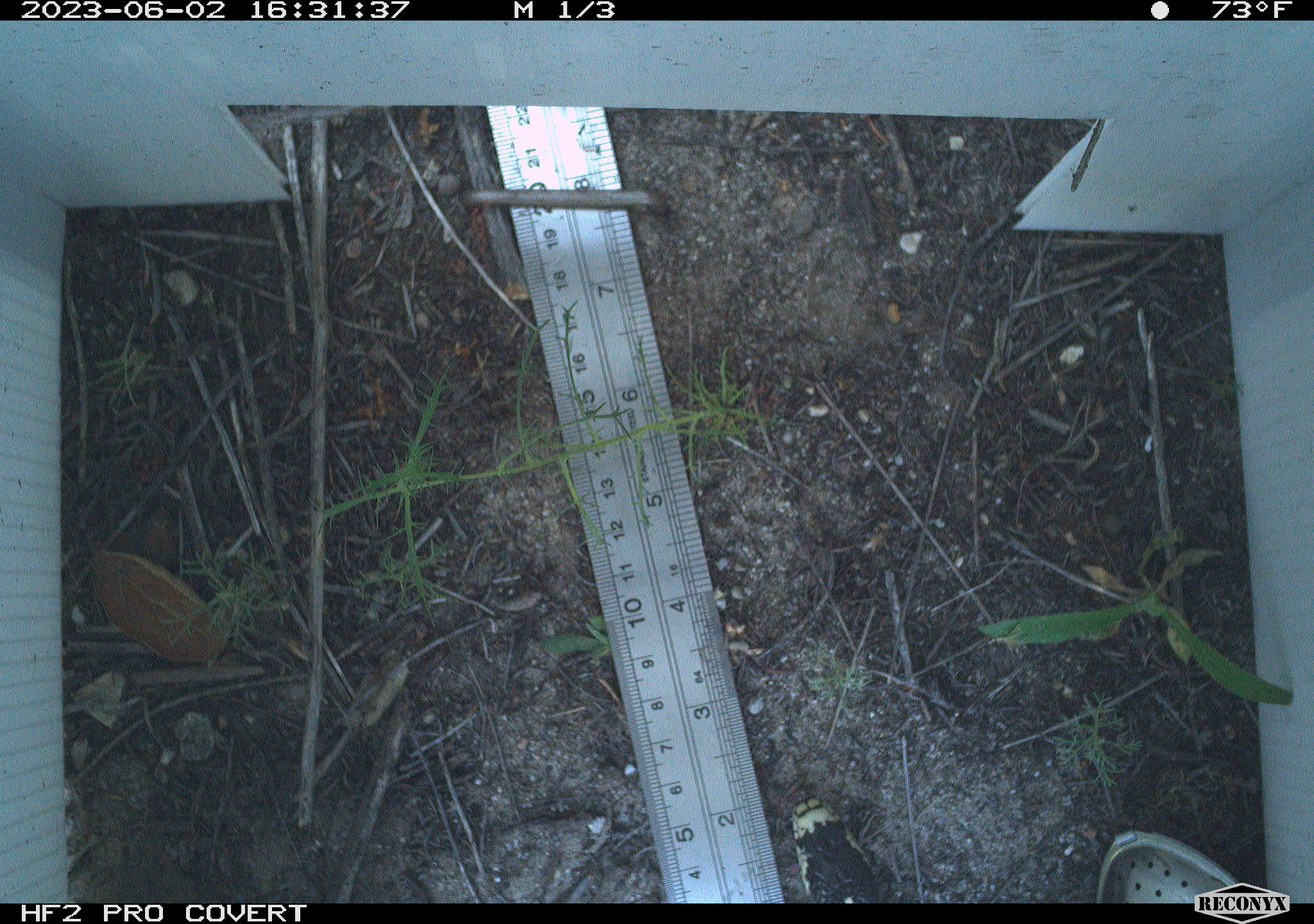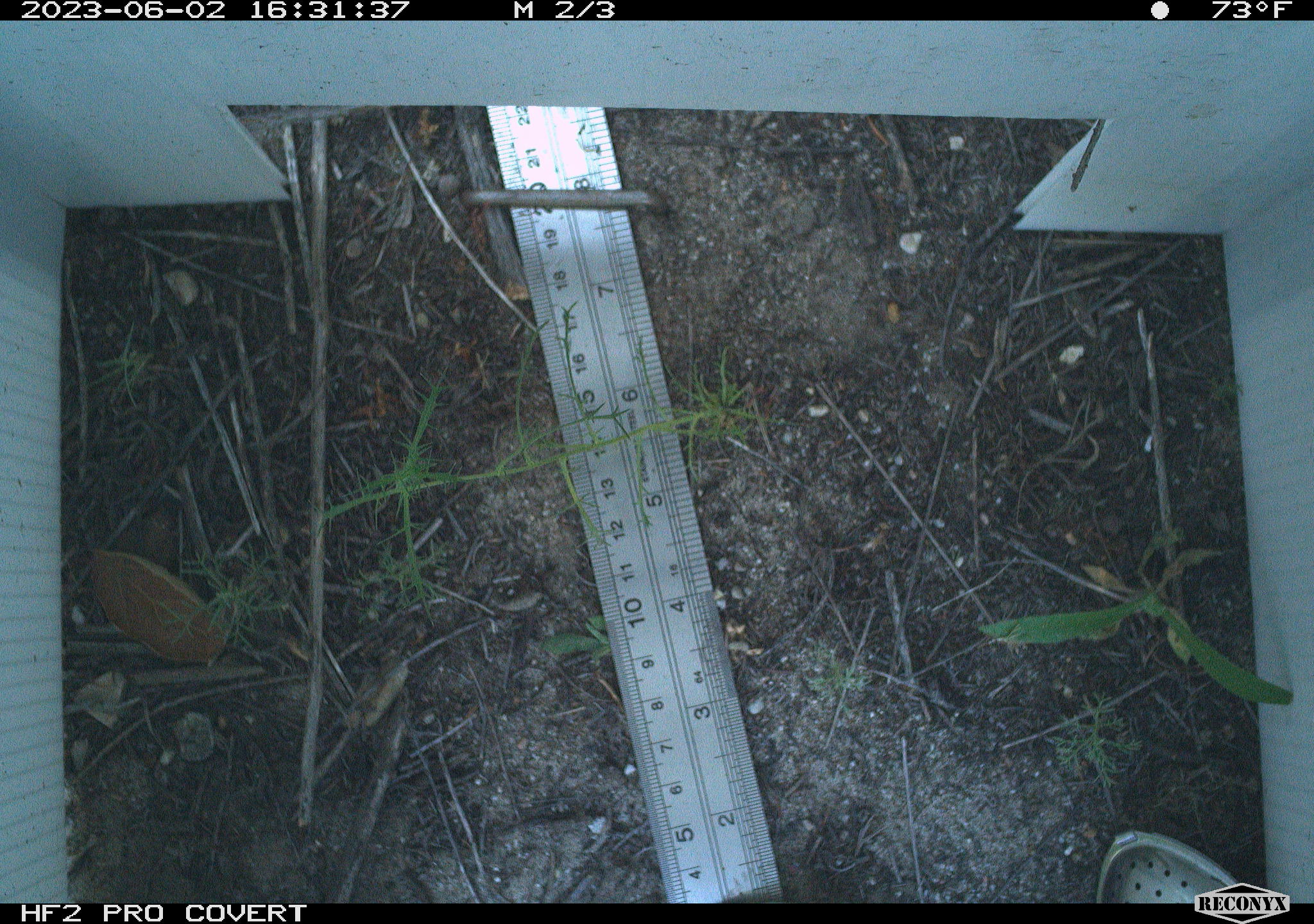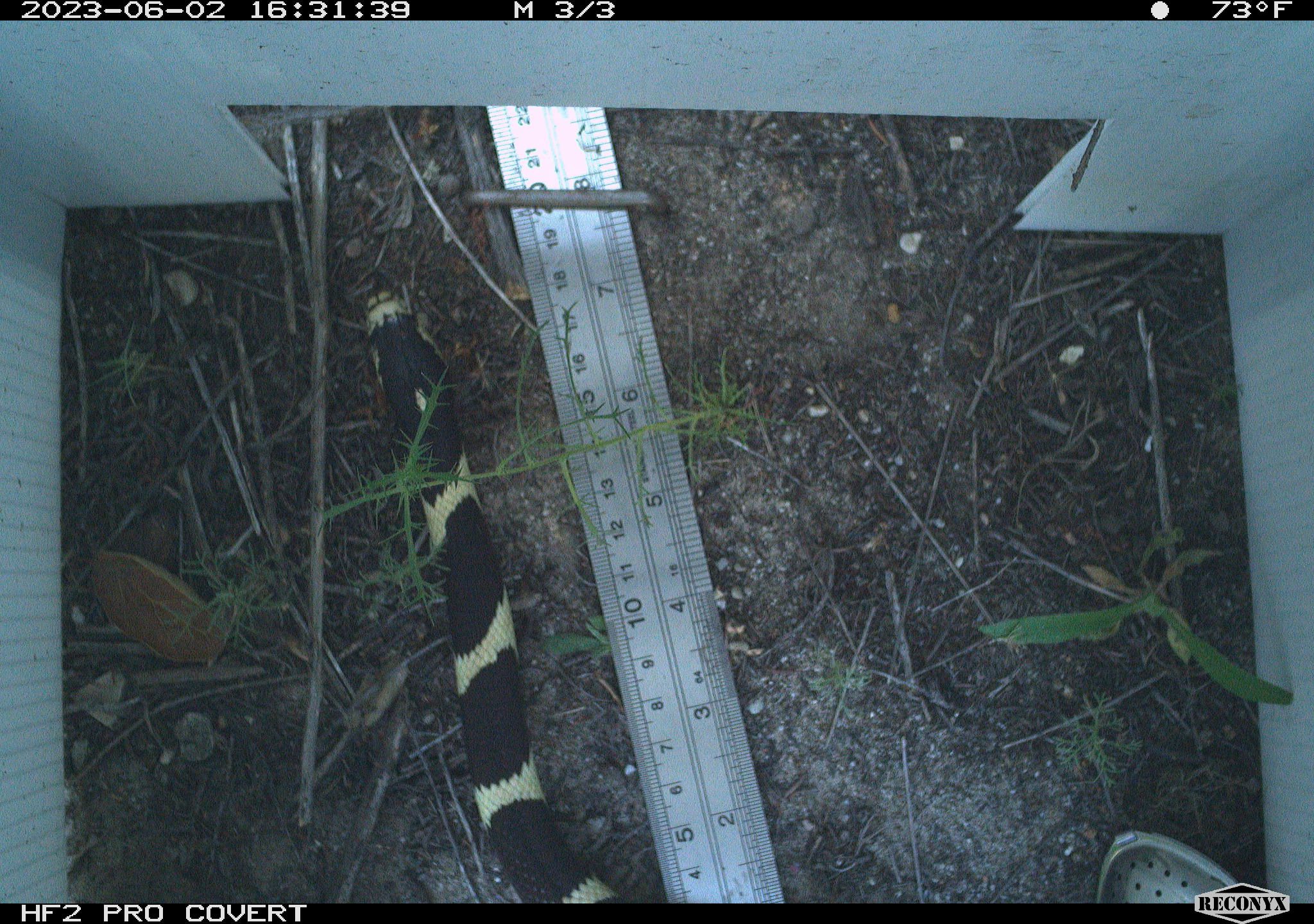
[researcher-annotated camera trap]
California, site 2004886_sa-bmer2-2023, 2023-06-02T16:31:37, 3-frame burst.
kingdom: Animalia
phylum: Chordata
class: Reptilia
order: Squamata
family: Colubridae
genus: Lampropeltis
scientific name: Lampropeltis californiae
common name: california kingsnake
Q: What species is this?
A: California kingsnake (Lampropeltis californiae).